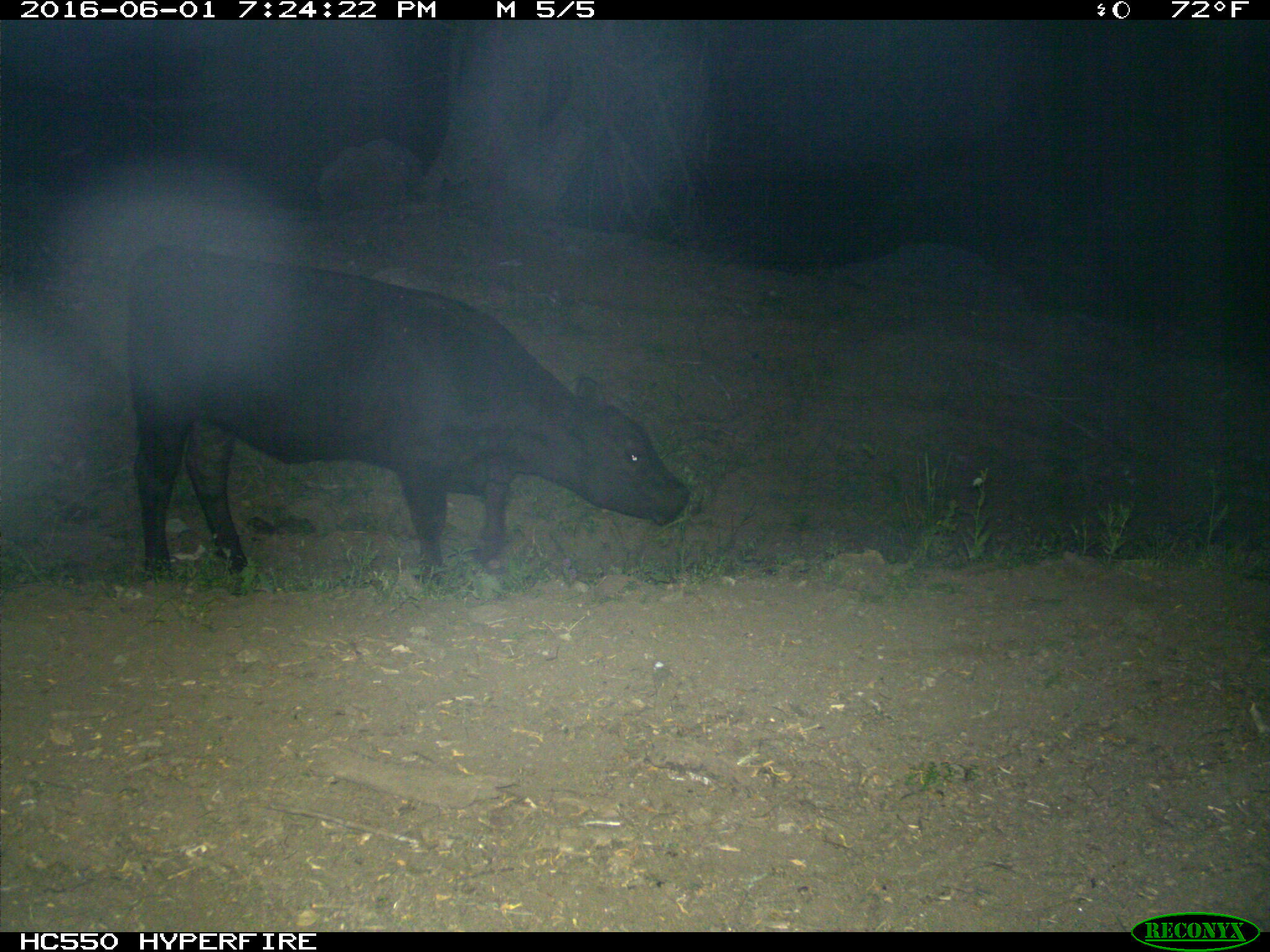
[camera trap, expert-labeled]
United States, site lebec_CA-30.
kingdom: Animalia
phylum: Chordata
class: Mammalia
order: Artiodactyla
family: Bovidae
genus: Bos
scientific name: Bos taurus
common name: domestic cow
Bos taurus (domestic cow).